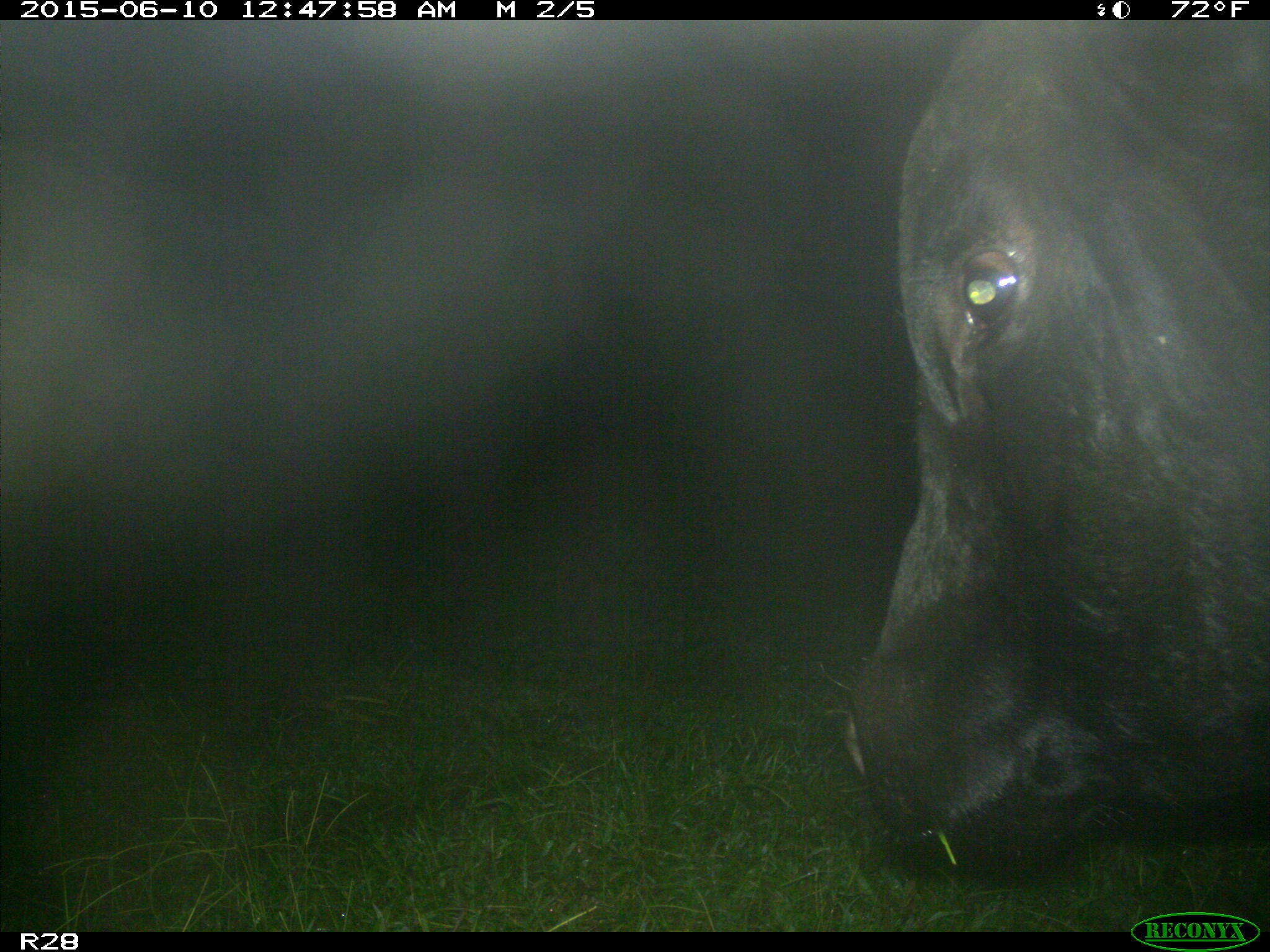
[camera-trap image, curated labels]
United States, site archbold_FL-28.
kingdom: Animalia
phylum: Chordata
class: Mammalia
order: Artiodactyla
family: Bovidae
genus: Bos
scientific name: Bos taurus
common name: domestic cow